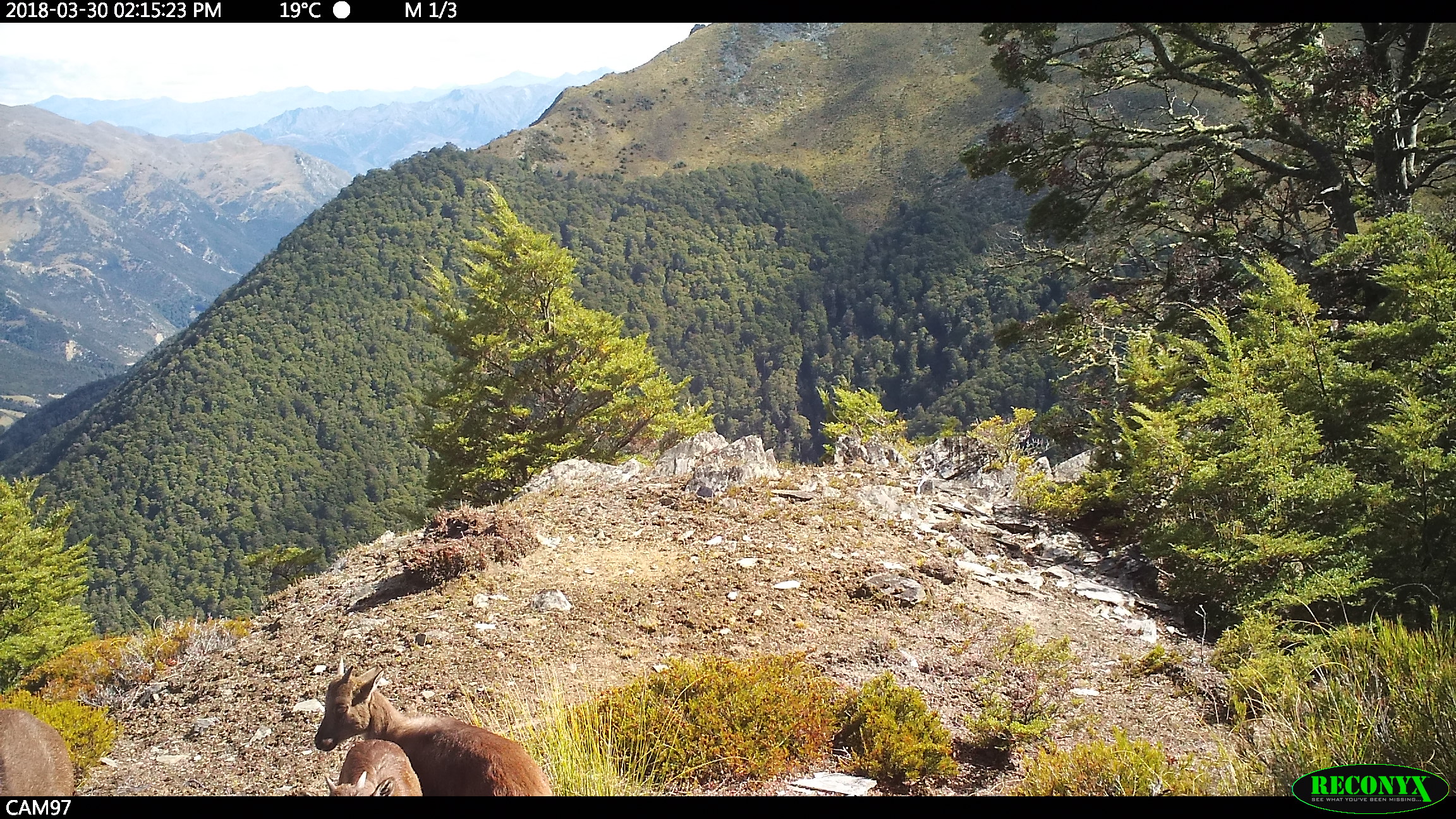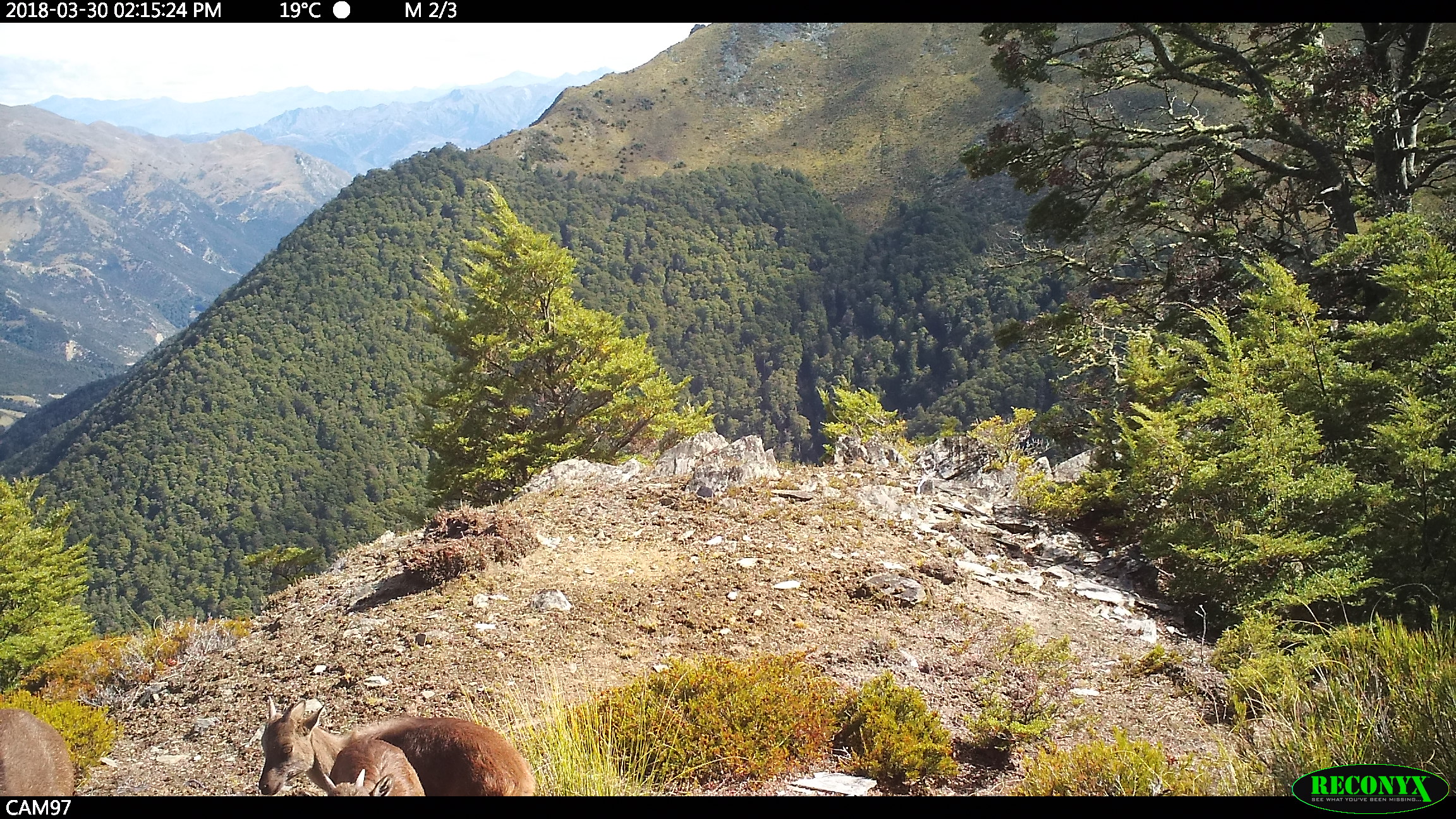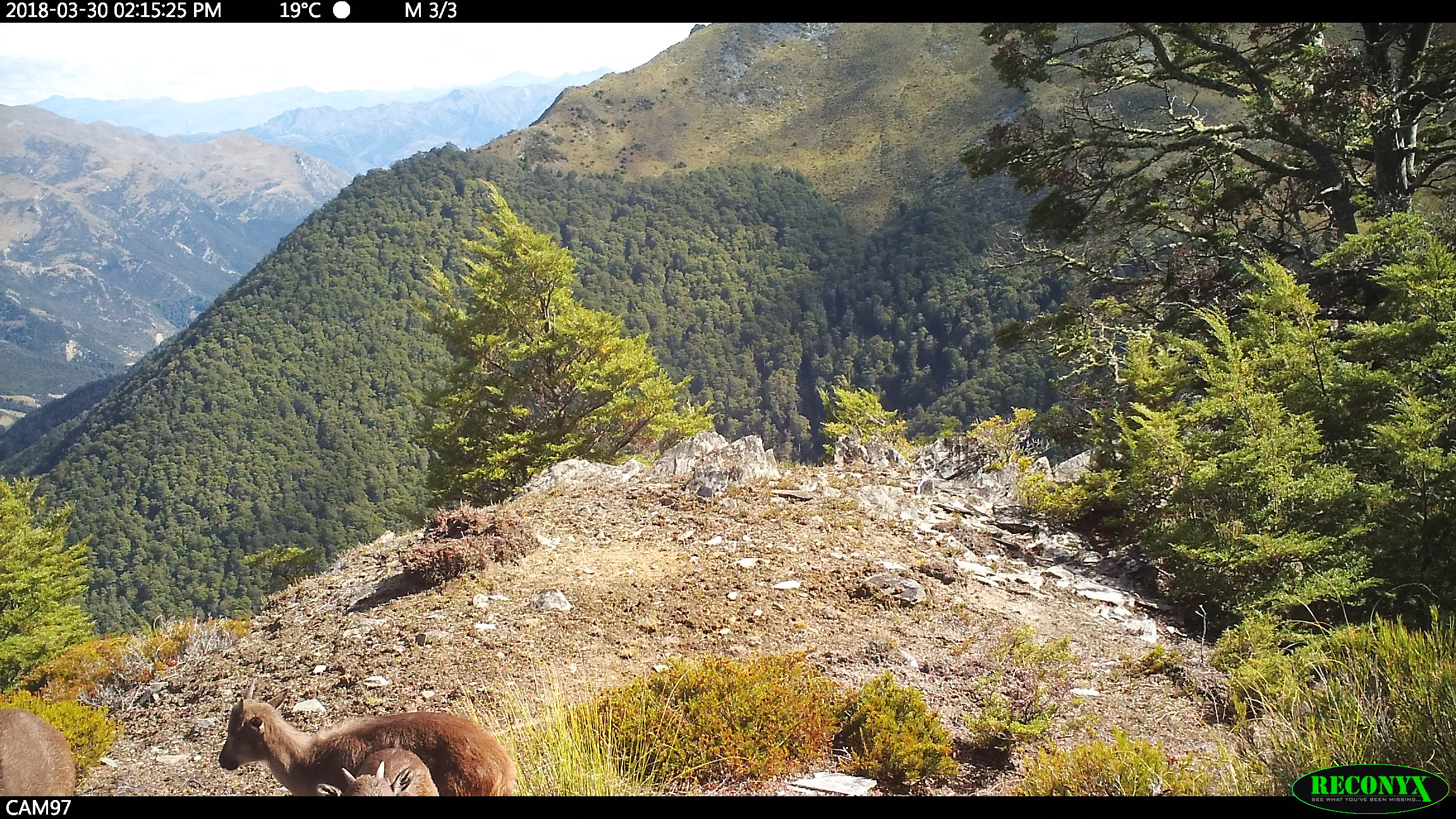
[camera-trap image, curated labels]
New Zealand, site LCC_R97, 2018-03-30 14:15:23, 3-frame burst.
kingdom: Animalia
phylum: Chordata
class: Mammalia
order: Artiodactyla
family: Bovidae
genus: Nilgiritragus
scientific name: Nilgiritragus hylocrius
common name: tahr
Tahr (Nilgiritragus hylocrius).